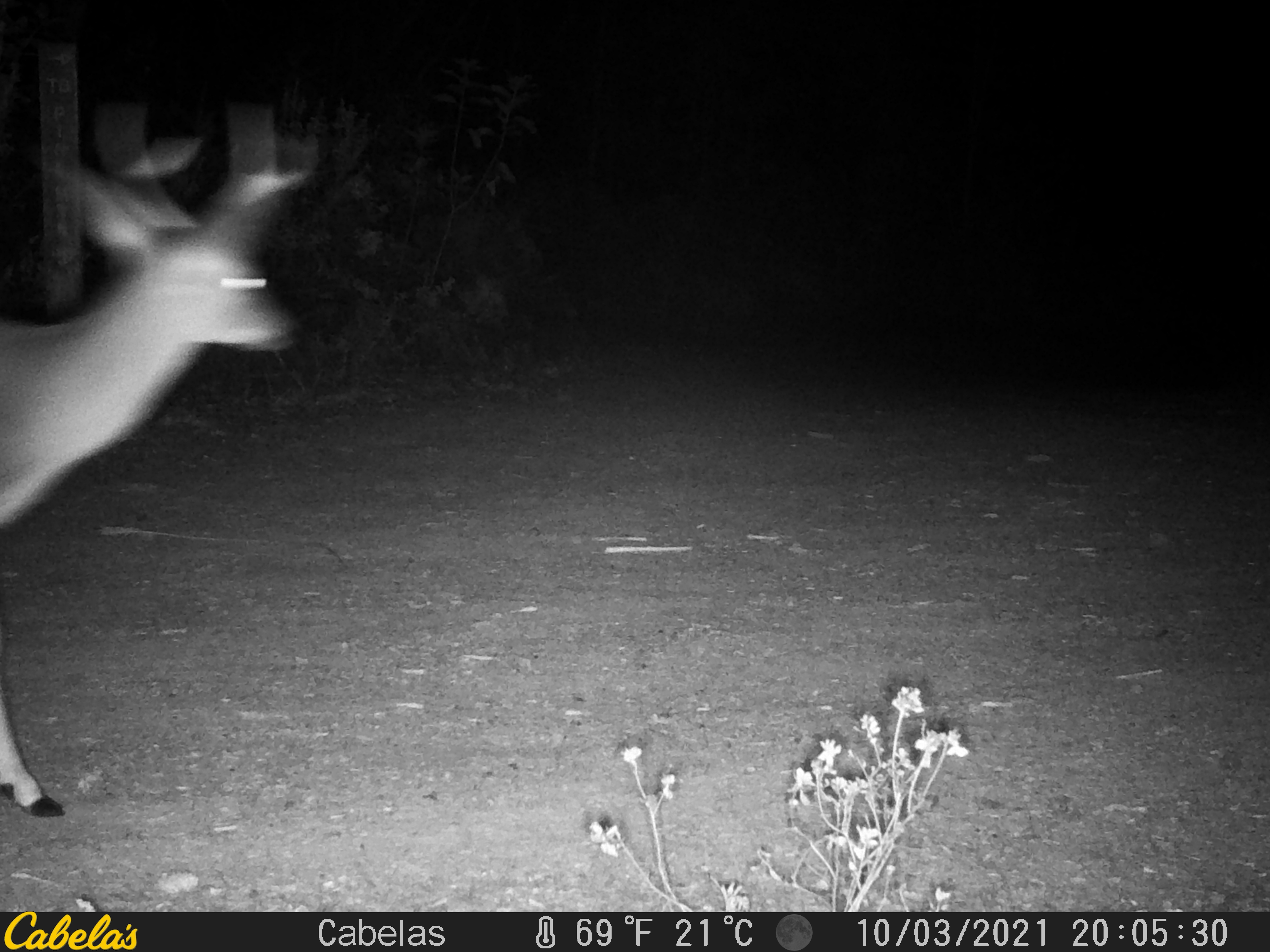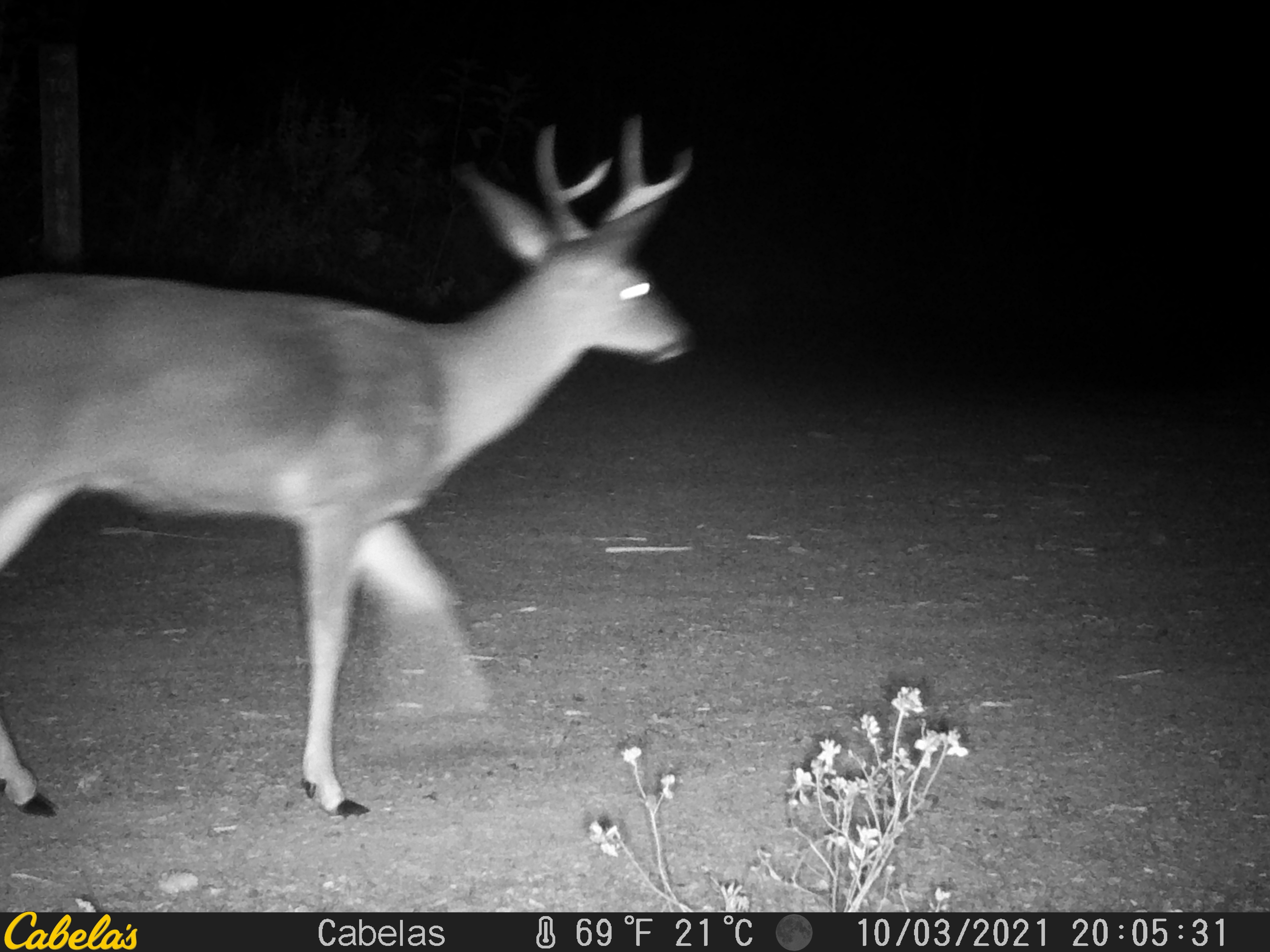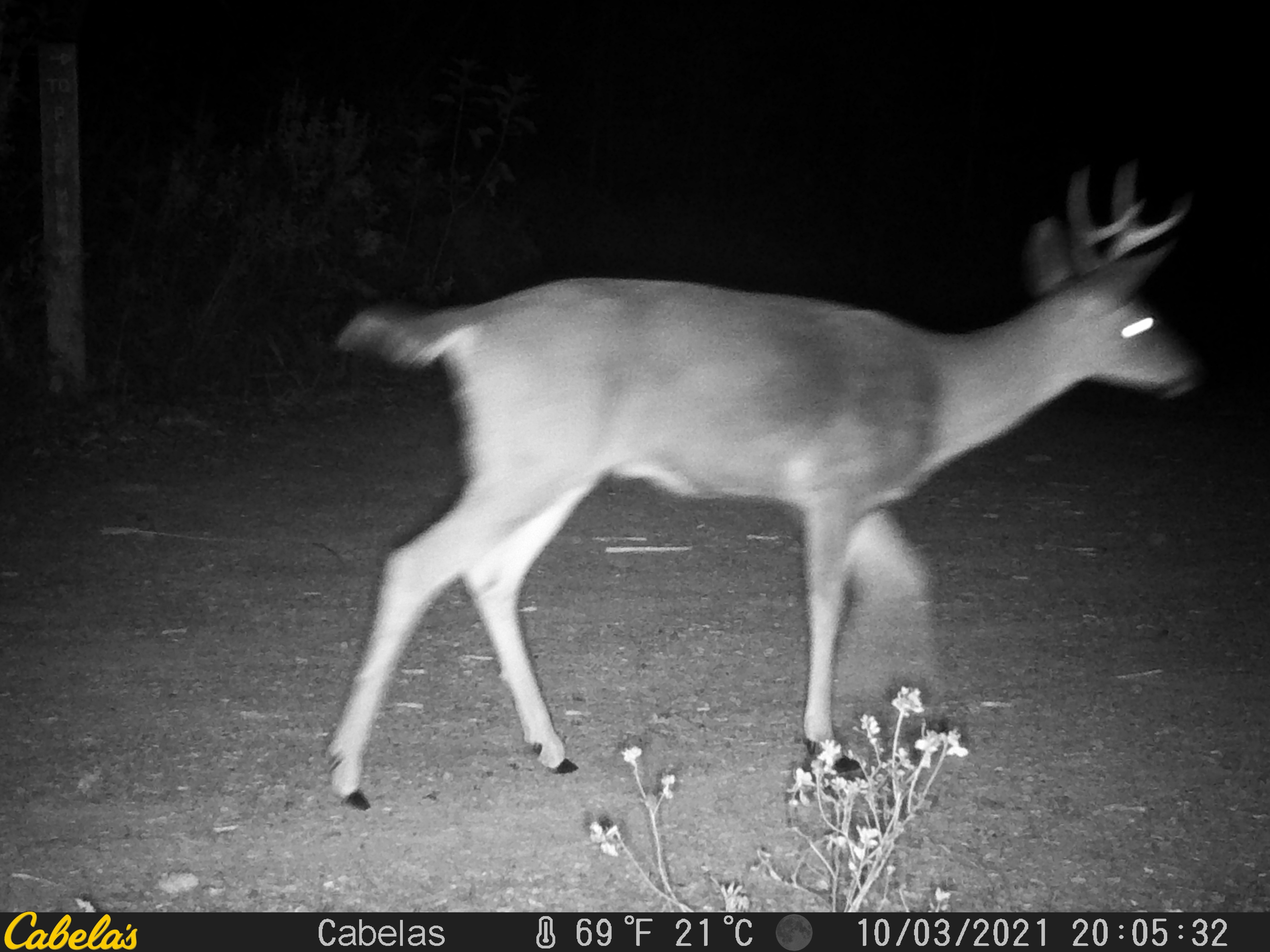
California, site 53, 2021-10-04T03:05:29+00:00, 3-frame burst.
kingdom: Animalia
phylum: Chordata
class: Mammalia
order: Artiodactyla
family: Cervidae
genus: Odocoileus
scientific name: Odocoileus hemionus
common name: mule deer